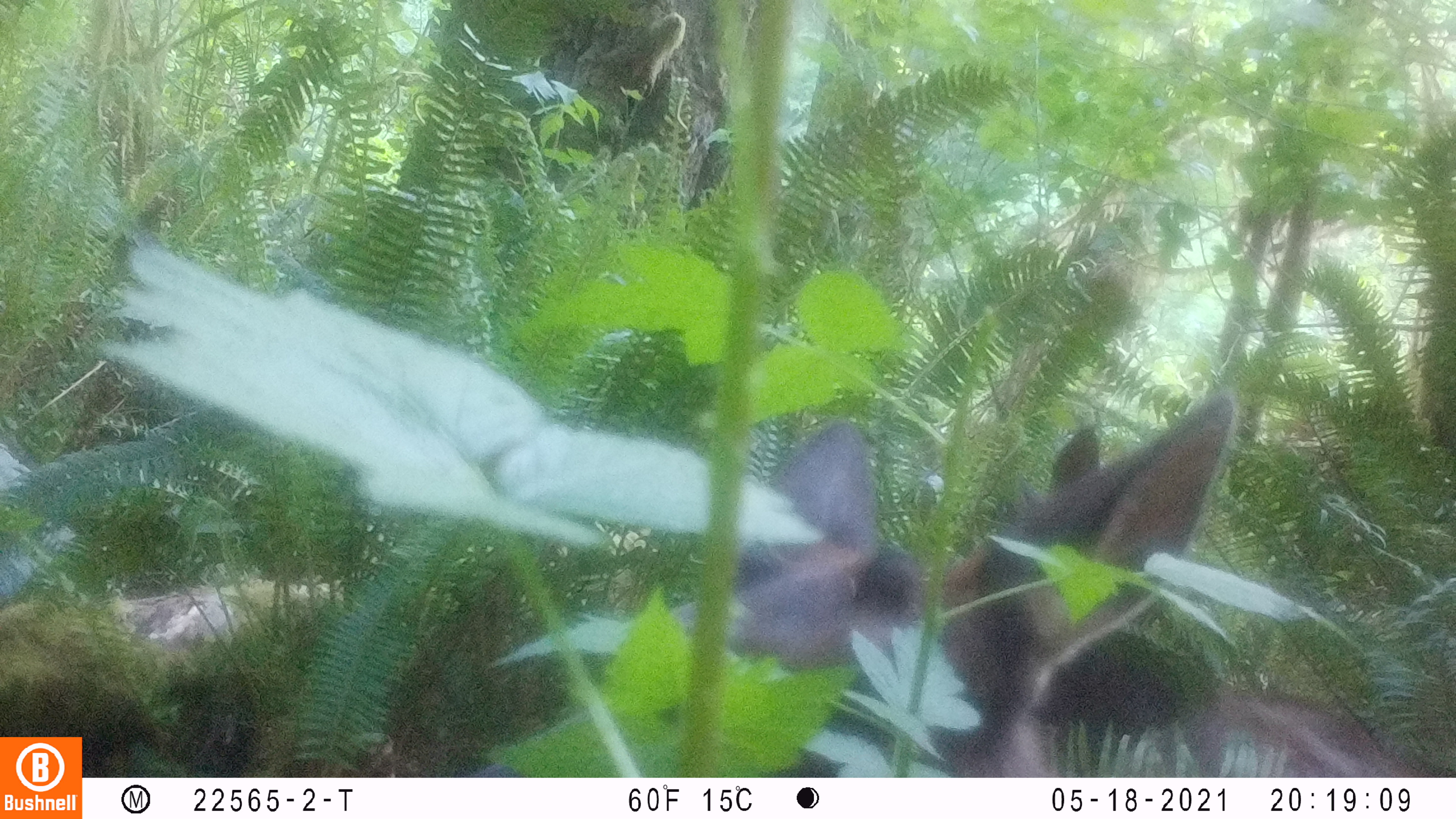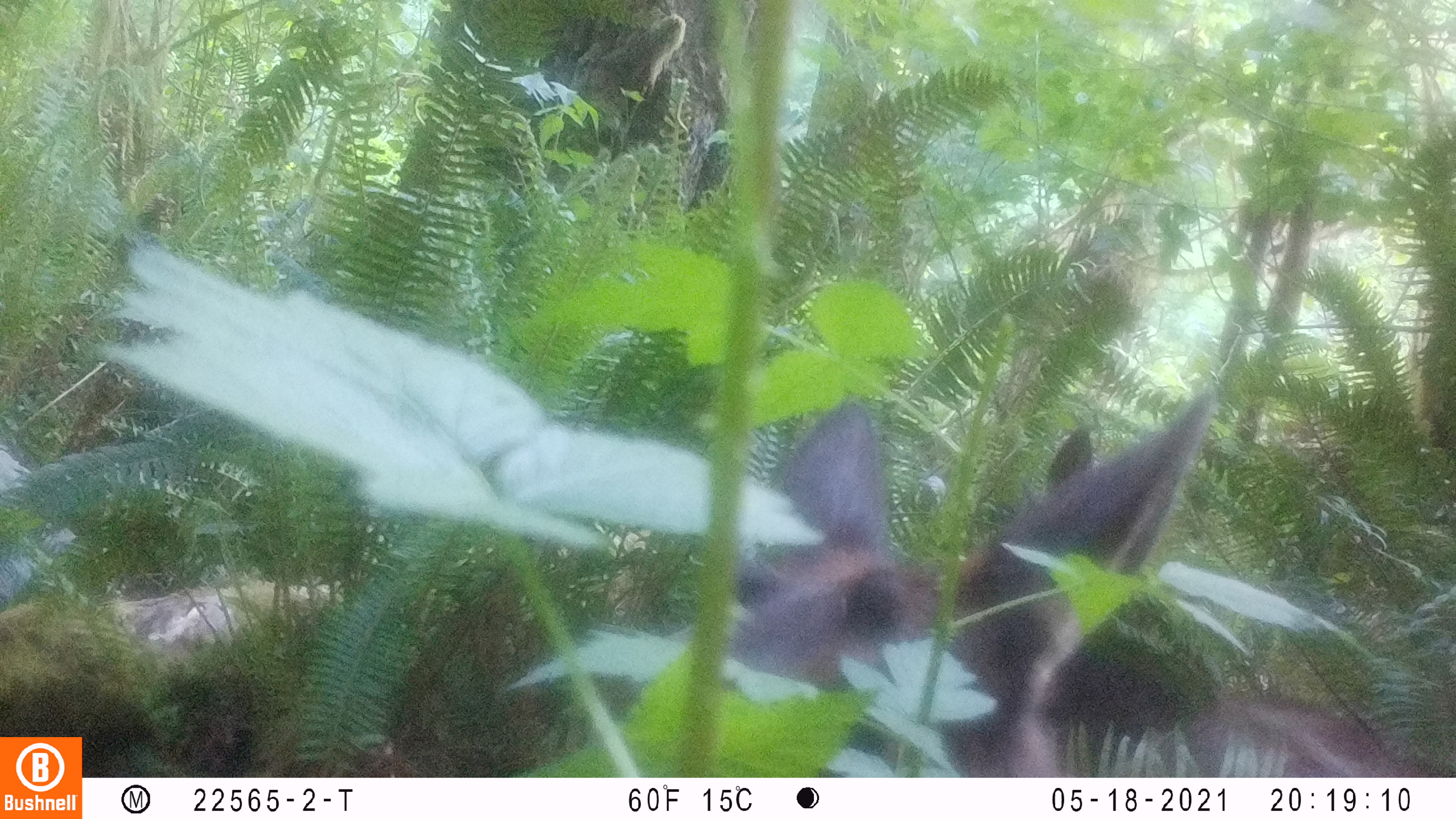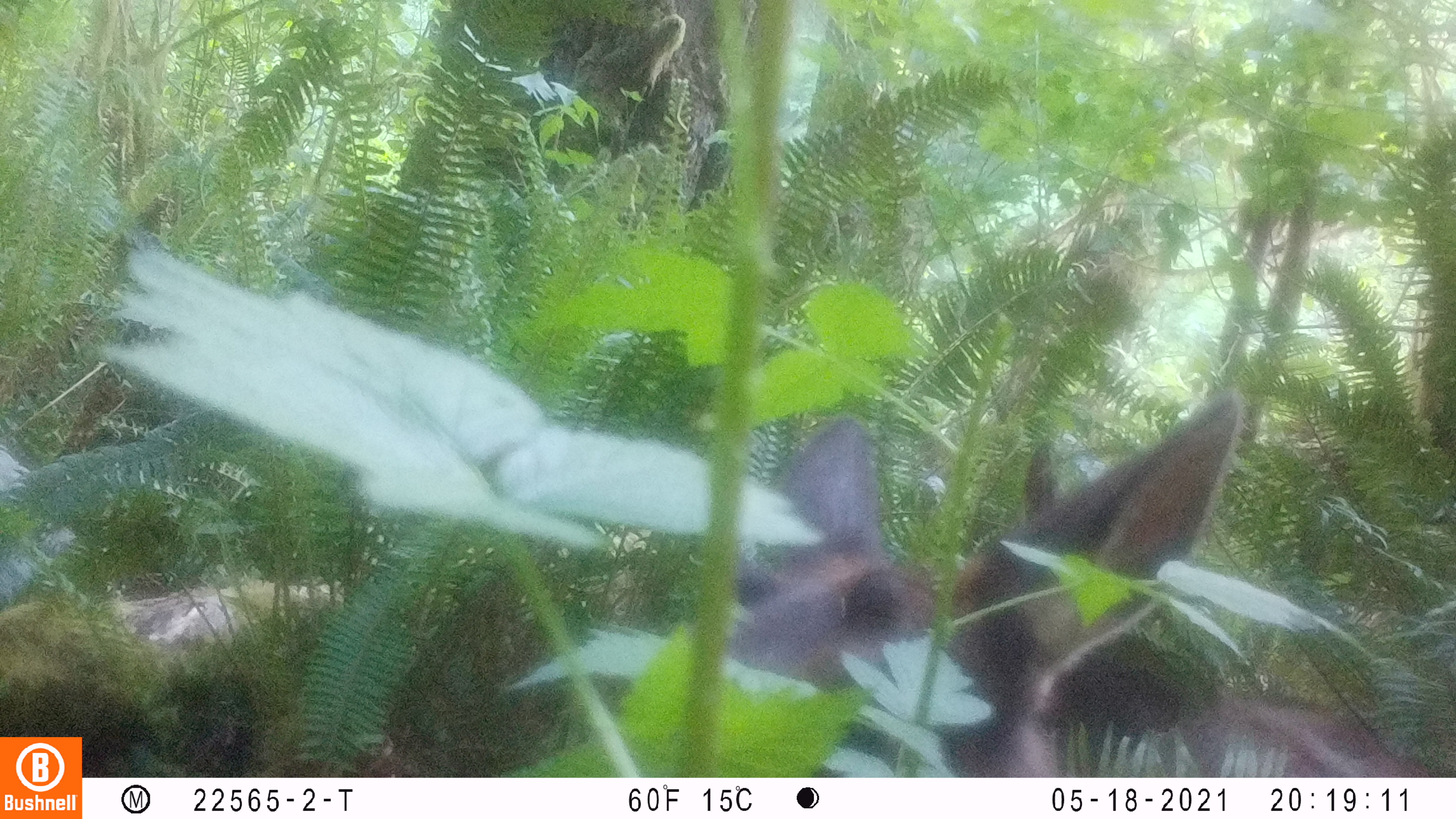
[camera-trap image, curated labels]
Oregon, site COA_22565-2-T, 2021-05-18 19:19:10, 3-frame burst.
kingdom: Animalia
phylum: Chordata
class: Mammalia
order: Artiodactyla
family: Cervidae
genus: Cervus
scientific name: Cervus canadensis roosevelti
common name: roosevelt elk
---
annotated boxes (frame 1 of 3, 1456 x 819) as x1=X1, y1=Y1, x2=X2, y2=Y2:
roosevelt elk: x1=724, y1=382, x2=1273, y2=765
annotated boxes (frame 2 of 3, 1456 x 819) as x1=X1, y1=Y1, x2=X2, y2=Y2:
roosevelt elk: x1=735, y1=382, x2=1372, y2=774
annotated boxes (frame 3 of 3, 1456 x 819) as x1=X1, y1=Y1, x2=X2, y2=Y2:
roosevelt elk: x1=744, y1=382, x2=1385, y2=764